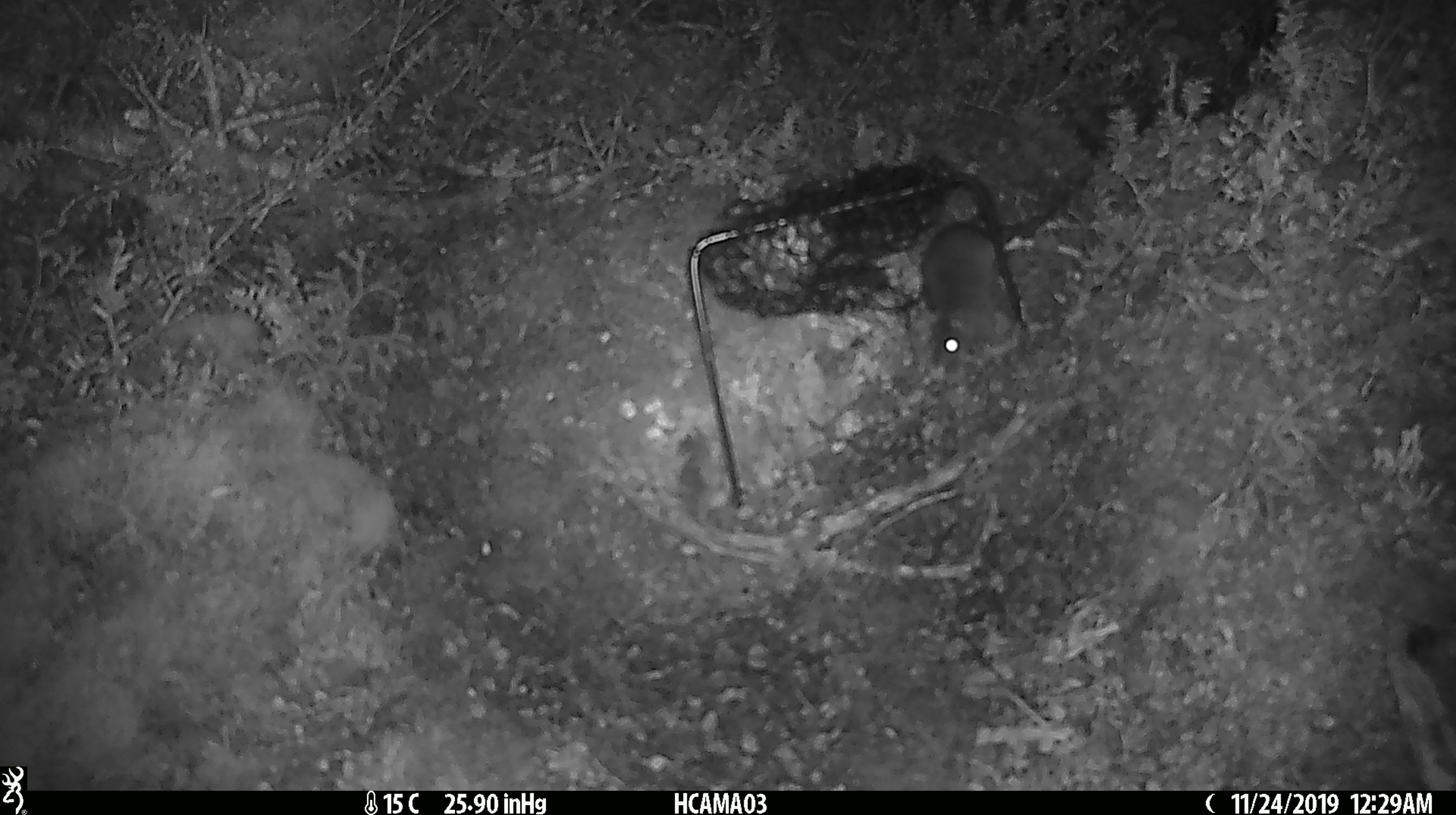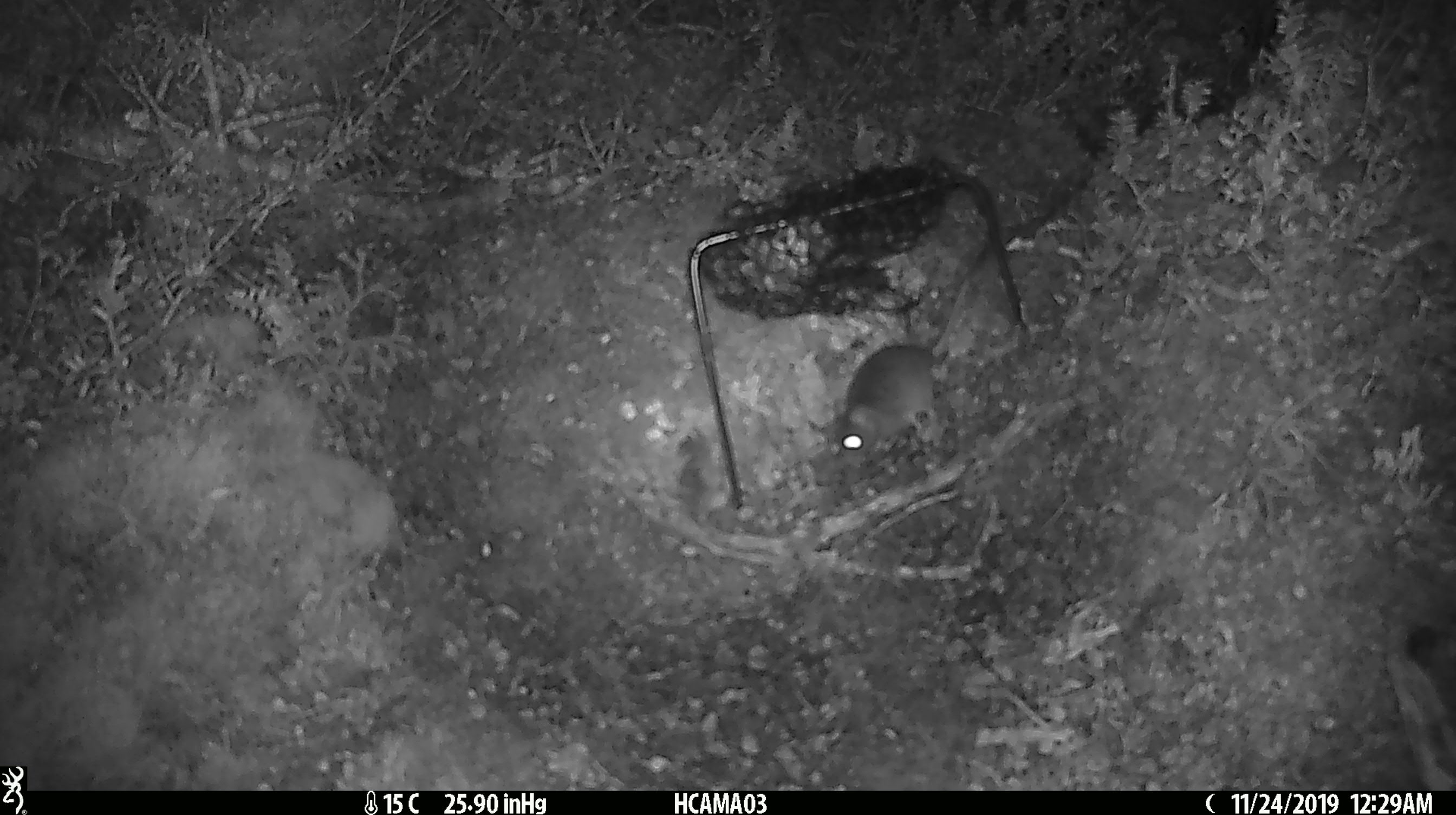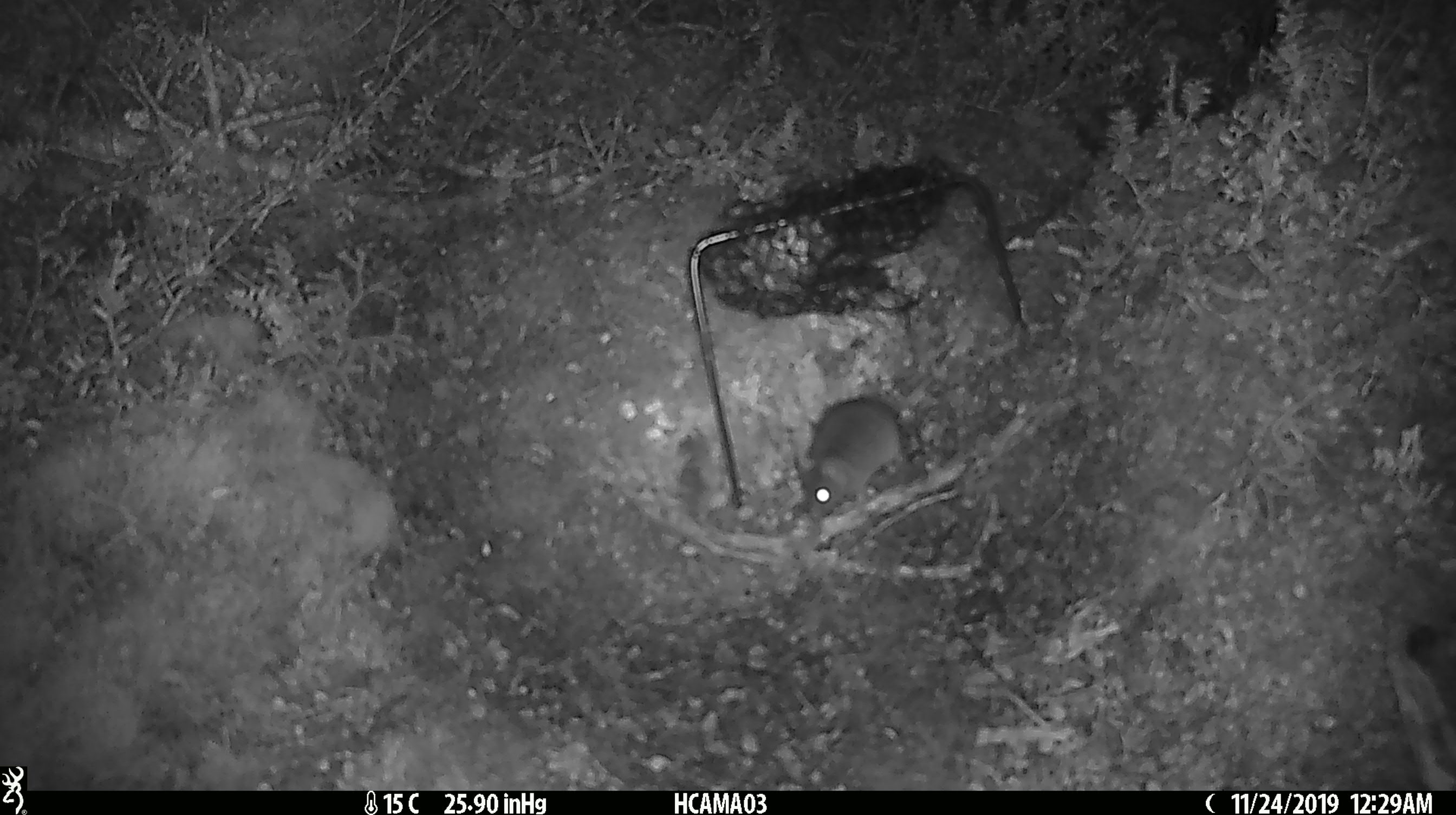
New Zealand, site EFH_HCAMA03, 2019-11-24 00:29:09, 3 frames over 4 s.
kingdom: Animalia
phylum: Chordata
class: Mammalia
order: Rodentia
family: Muridae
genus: Mus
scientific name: Mus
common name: mouse